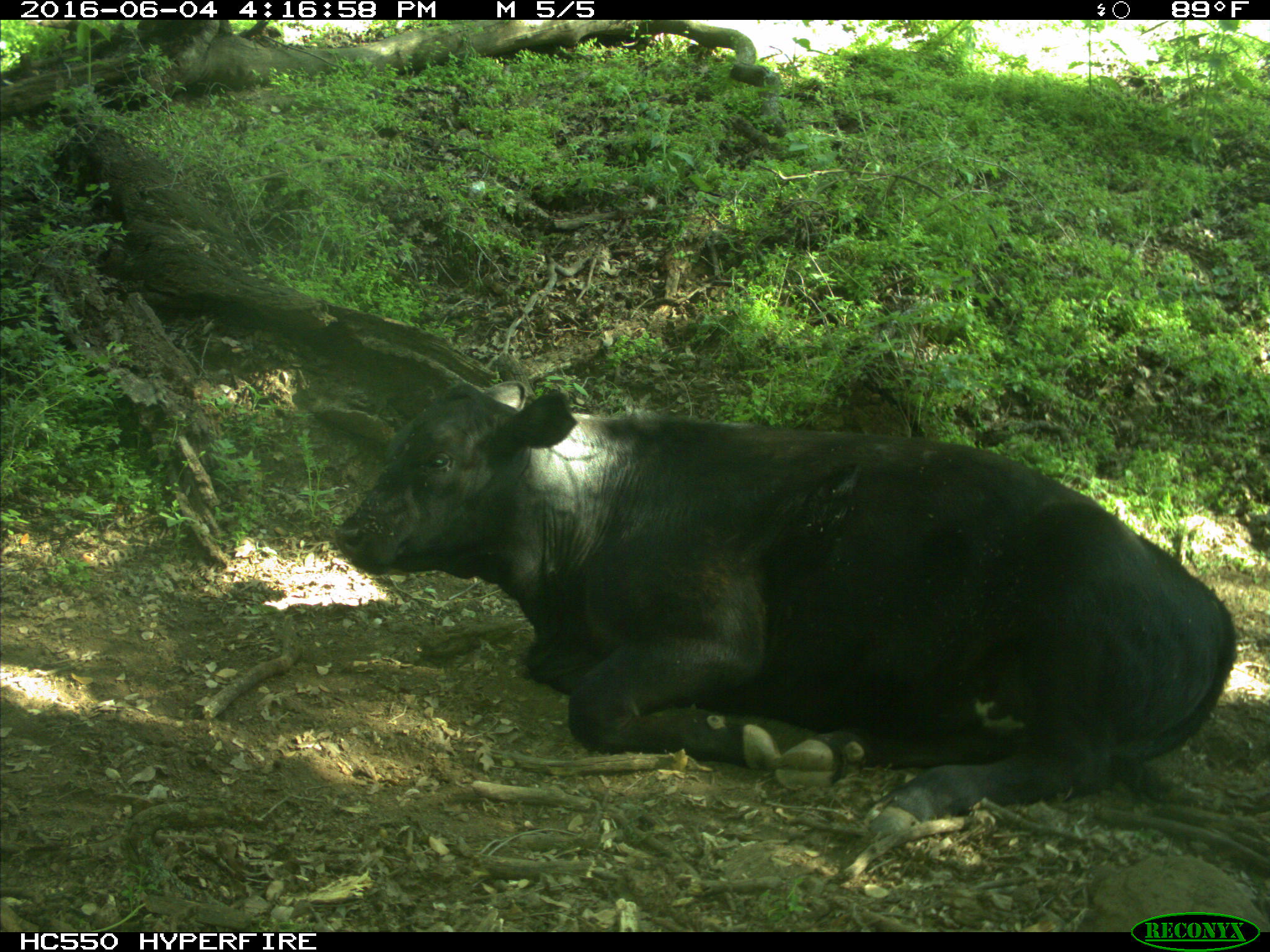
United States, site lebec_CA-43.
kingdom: Animalia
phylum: Chordata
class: Mammalia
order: Artiodactyla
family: Bovidae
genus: Bos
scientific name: Bos taurus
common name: domestic cow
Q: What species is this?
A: Bos taurus (domestic cow).